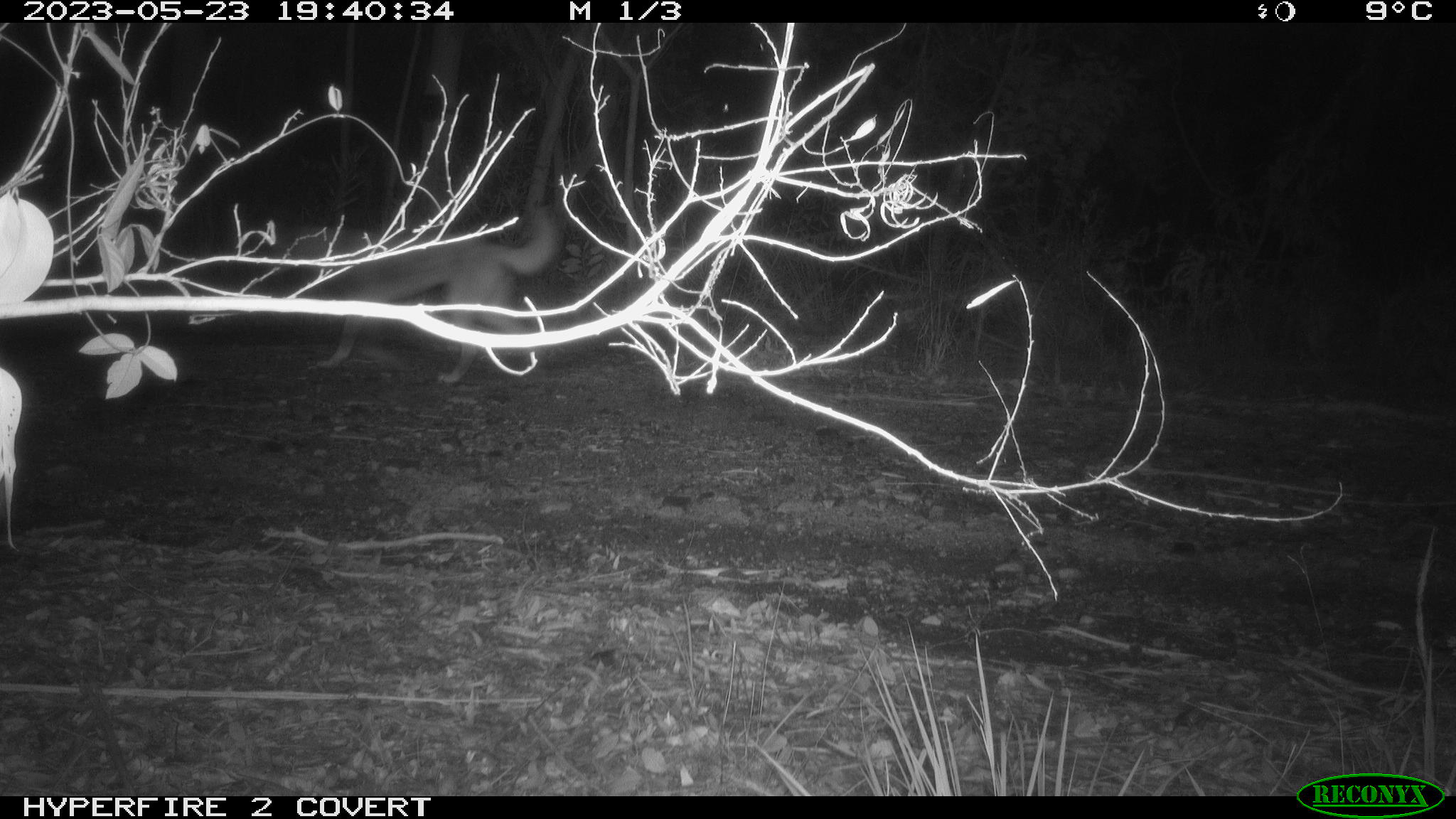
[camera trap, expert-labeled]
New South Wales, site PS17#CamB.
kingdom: Animalia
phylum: Chordata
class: Mammalia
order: Carnivora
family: Canidae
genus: Canis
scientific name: Canis familiaris dingo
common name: dingo